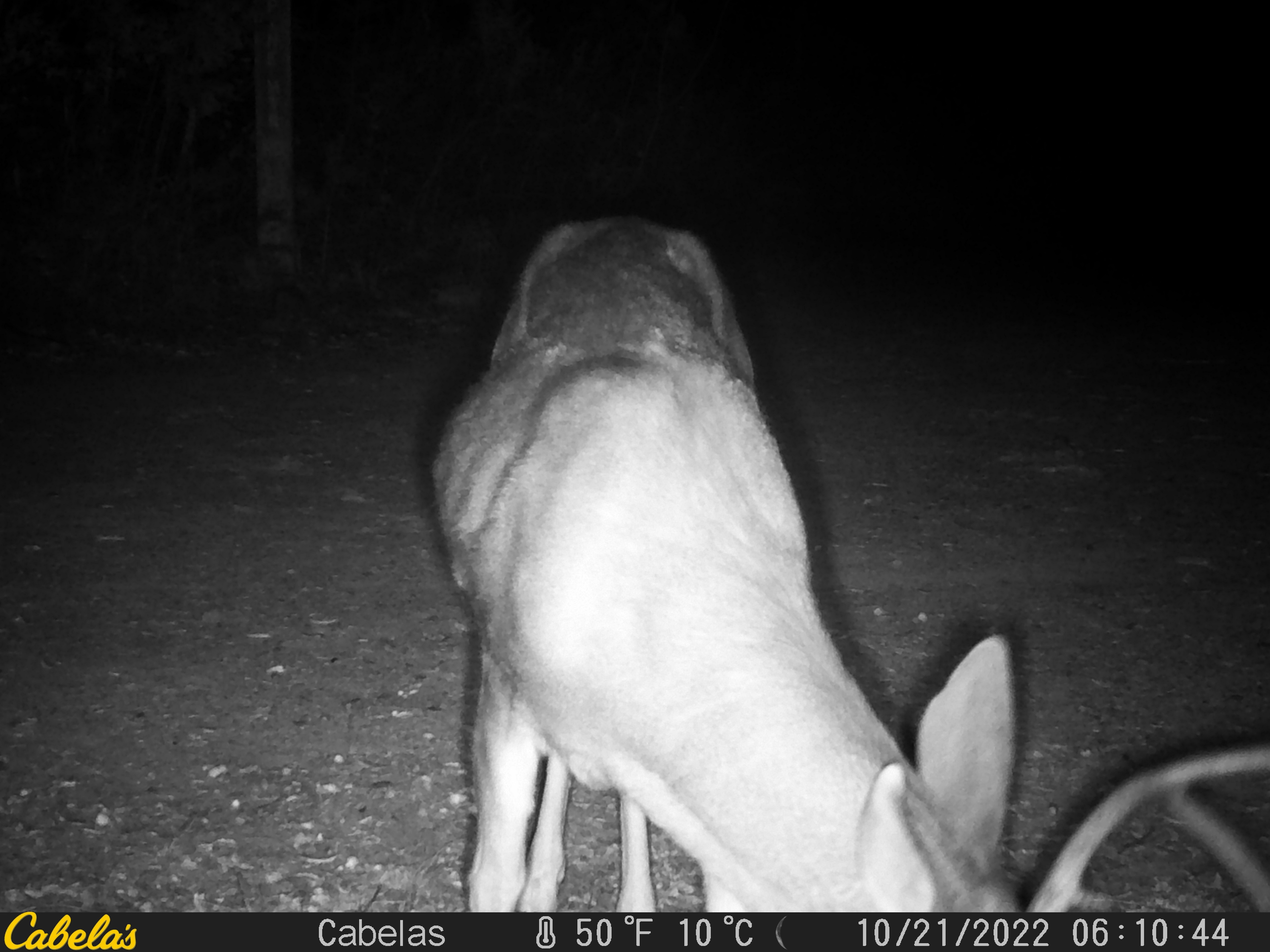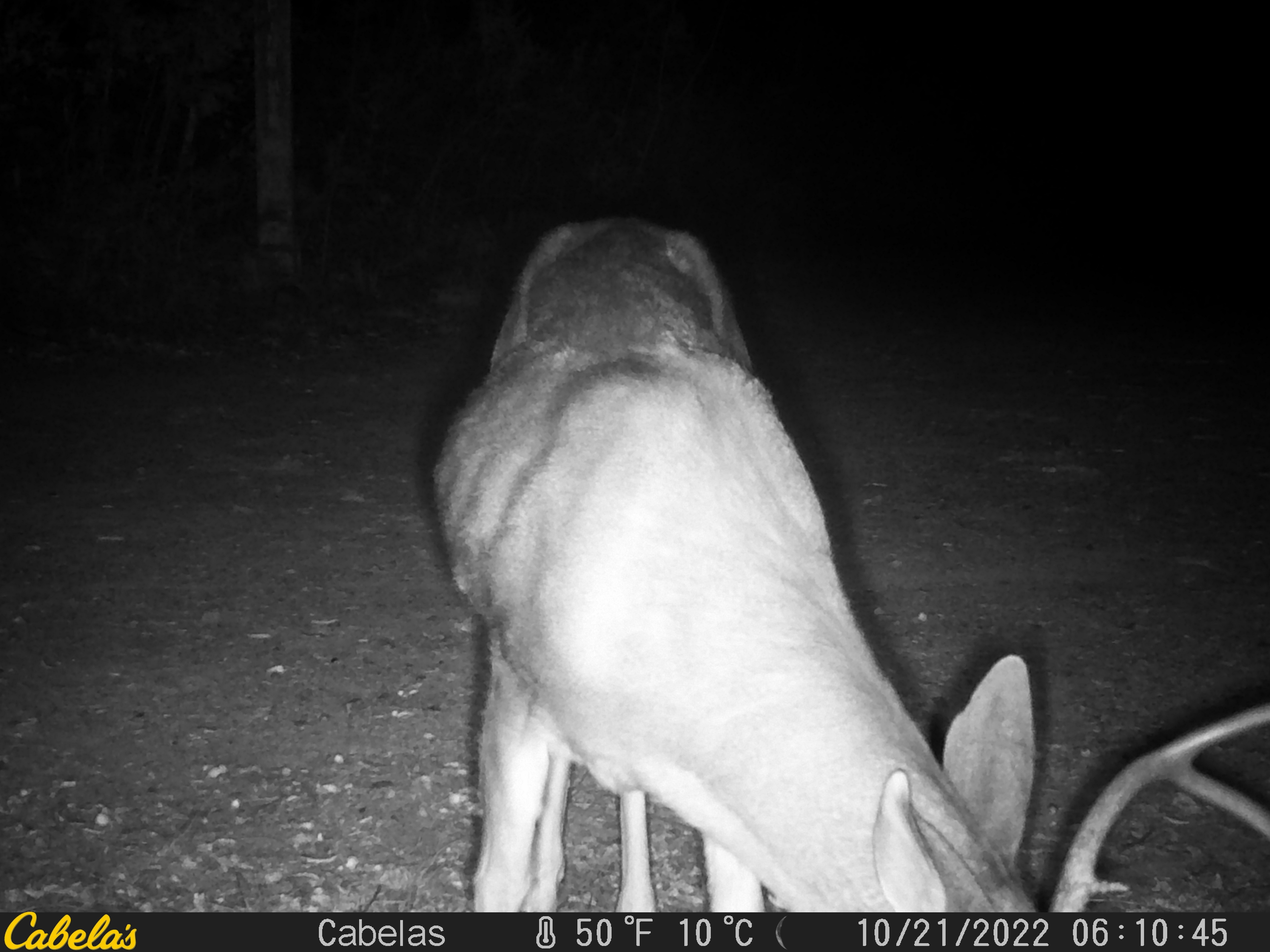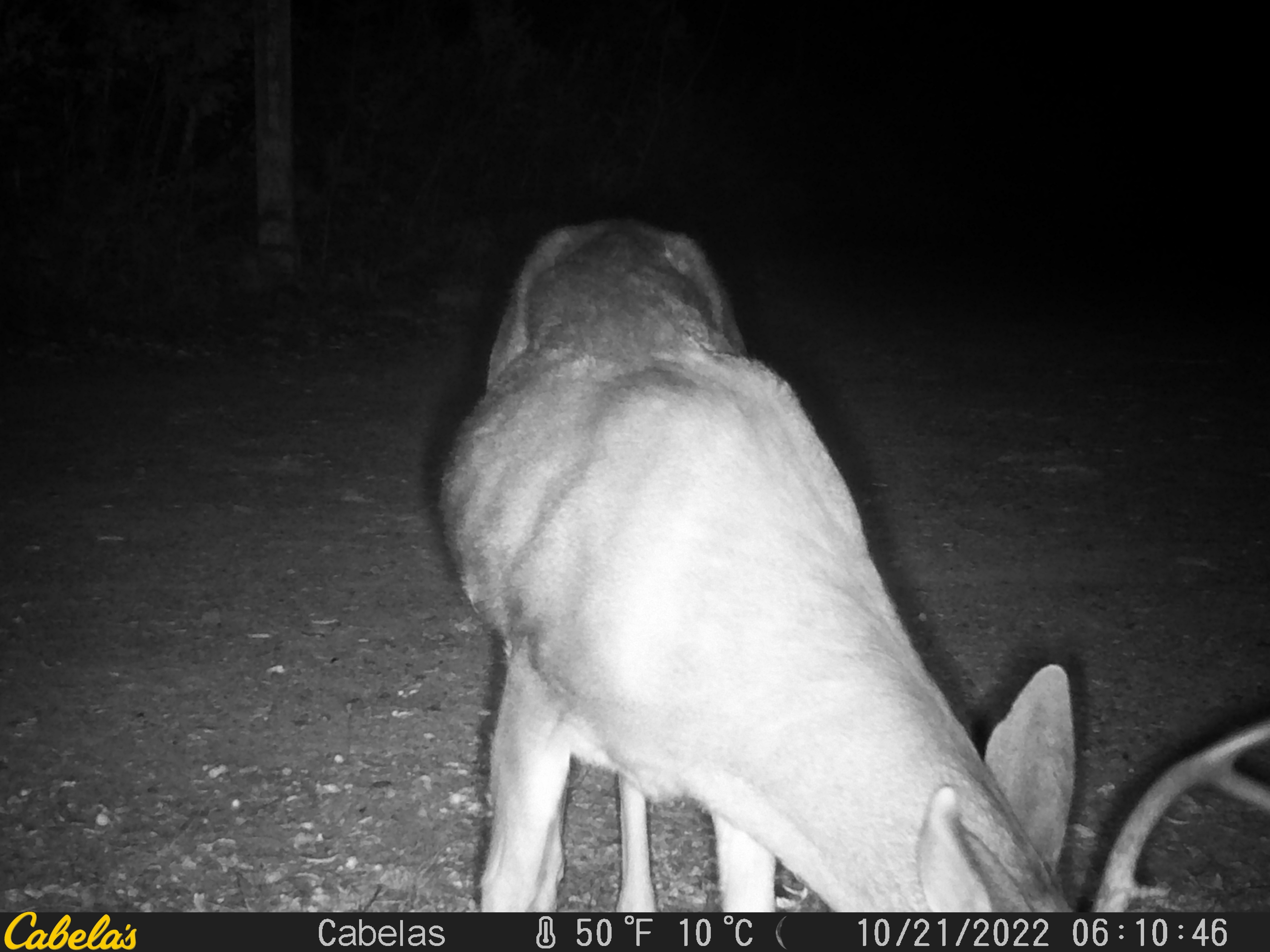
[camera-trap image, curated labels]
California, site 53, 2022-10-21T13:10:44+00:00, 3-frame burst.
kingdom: Animalia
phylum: Chordata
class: Mammalia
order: Artiodactyla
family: Cervidae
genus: Odocoileus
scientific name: Odocoileus hemionus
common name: mule deer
Mule deer (Odocoileus hemionus).